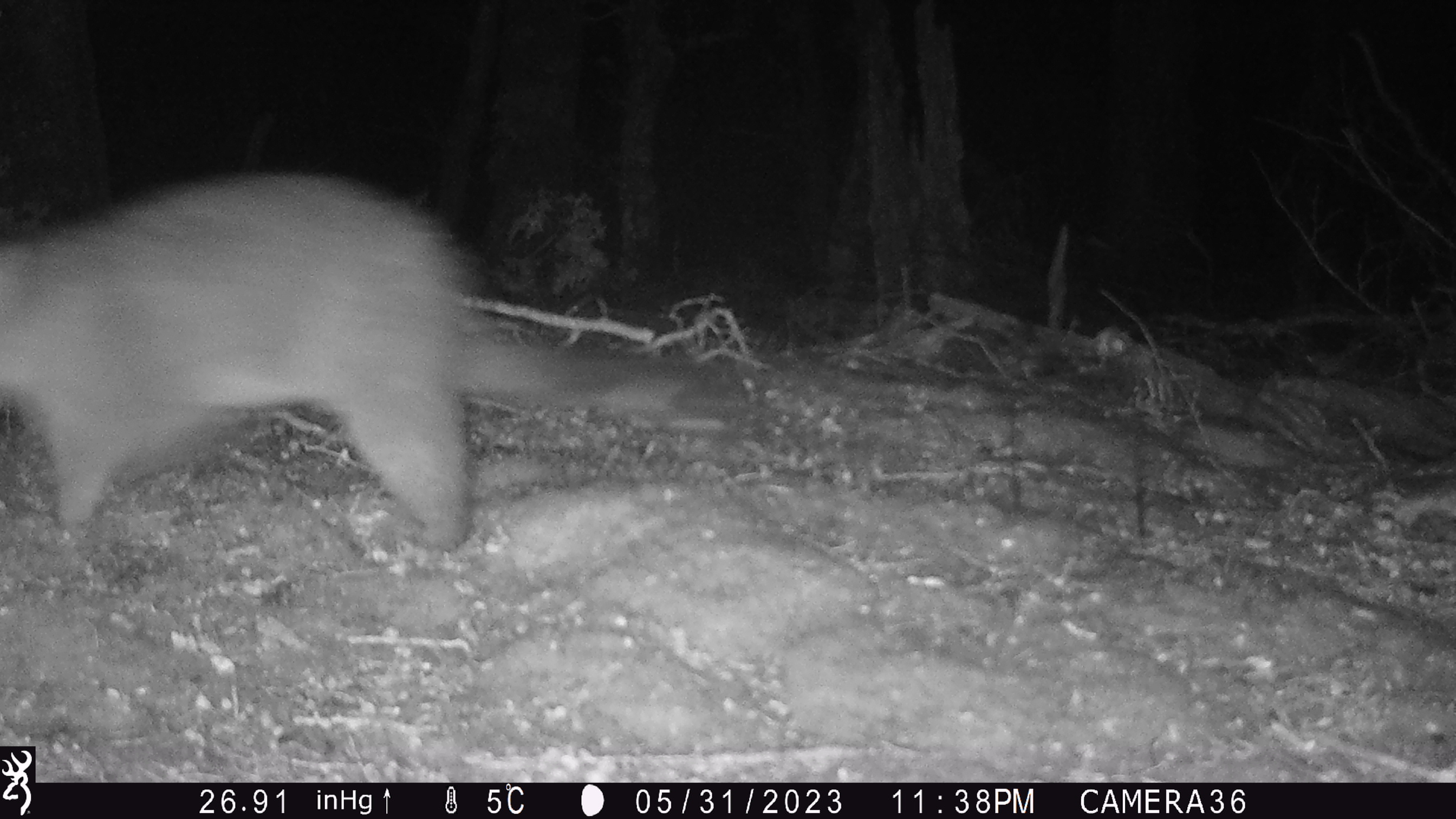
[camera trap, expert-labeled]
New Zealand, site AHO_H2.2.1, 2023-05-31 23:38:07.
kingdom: Animalia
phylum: Chordata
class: Mammalia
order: Carnivora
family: Mustelidae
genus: Mustela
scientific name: Mustela erminea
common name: stoat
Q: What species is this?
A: Stoat (Mustela erminea).